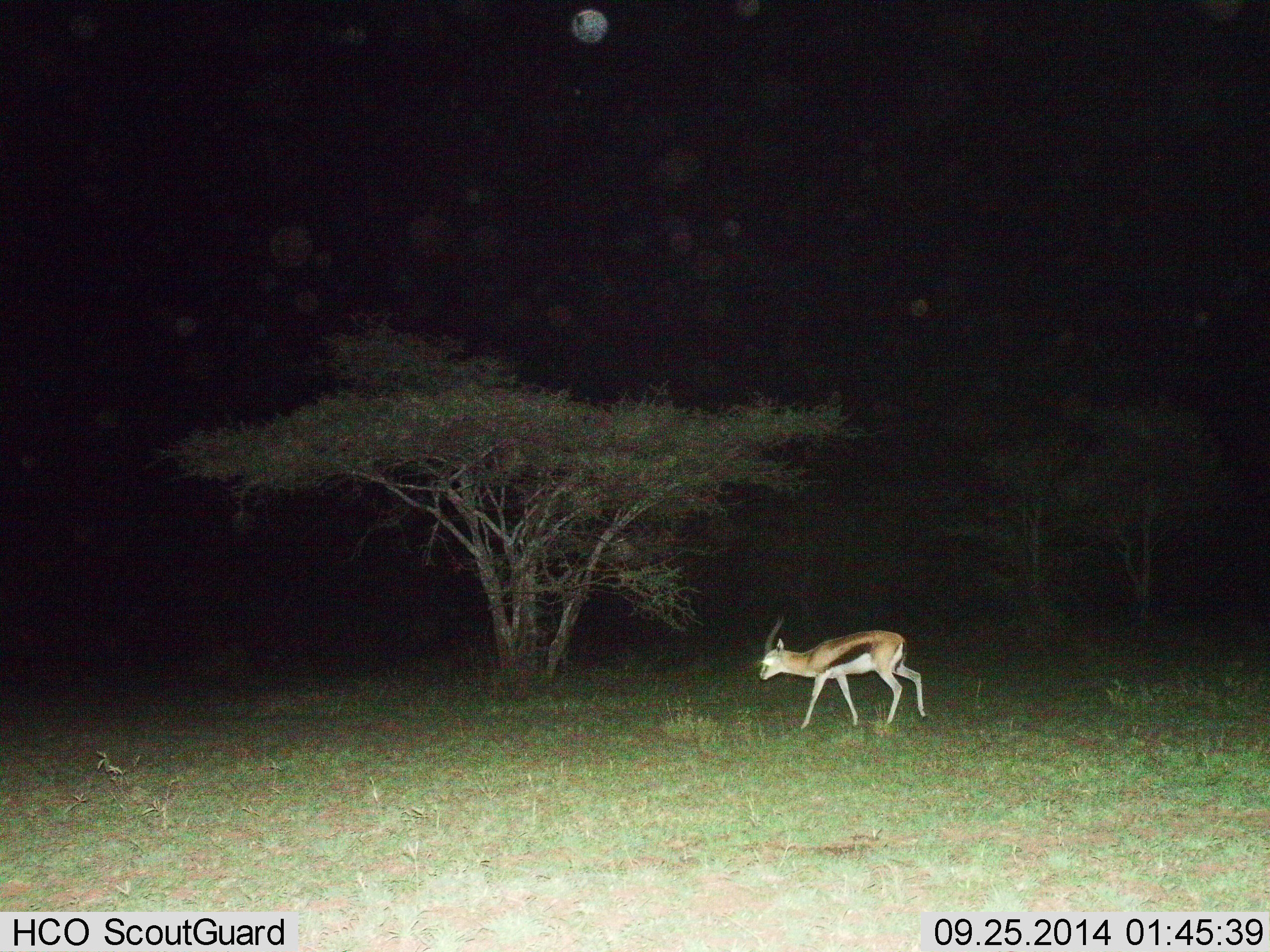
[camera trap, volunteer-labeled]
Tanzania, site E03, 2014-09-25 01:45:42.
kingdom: Animalia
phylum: Chordata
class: Mammalia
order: Artiodactyla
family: Bovidae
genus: Eudorcas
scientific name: Eudorcas thomsonii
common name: thomson's gazelle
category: gazellethomsons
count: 1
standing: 10%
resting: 0%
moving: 90%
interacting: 0%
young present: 0%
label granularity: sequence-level